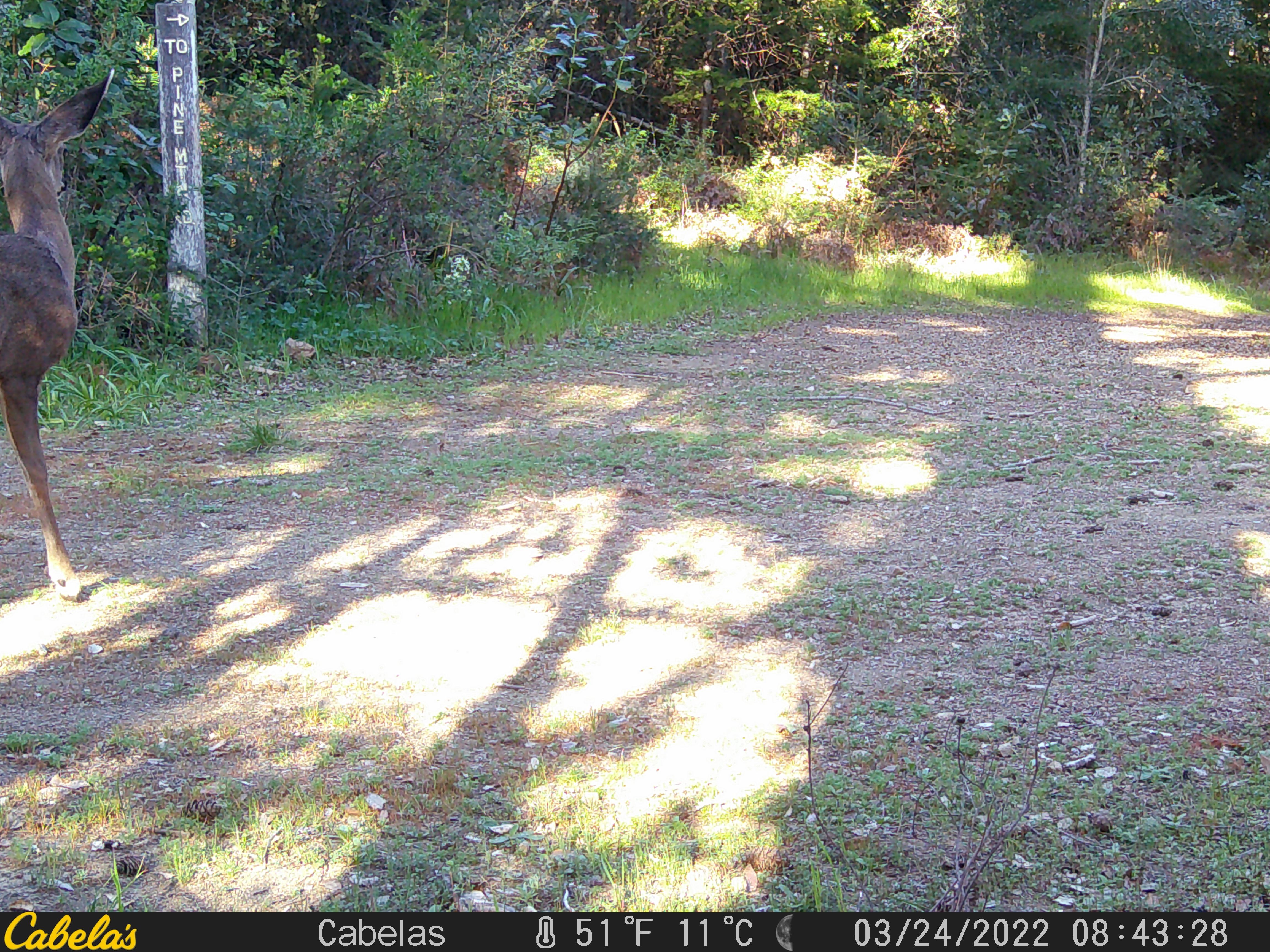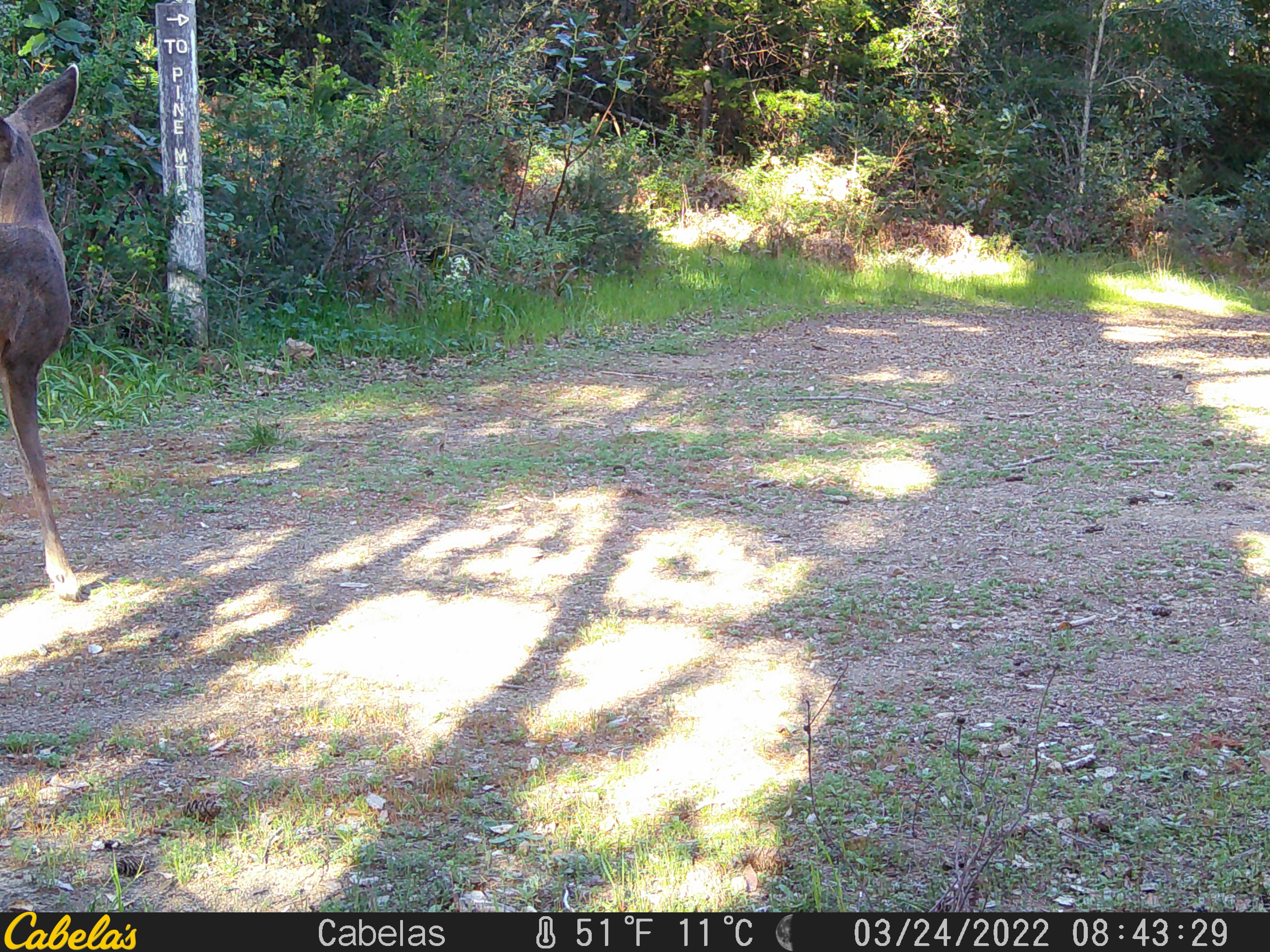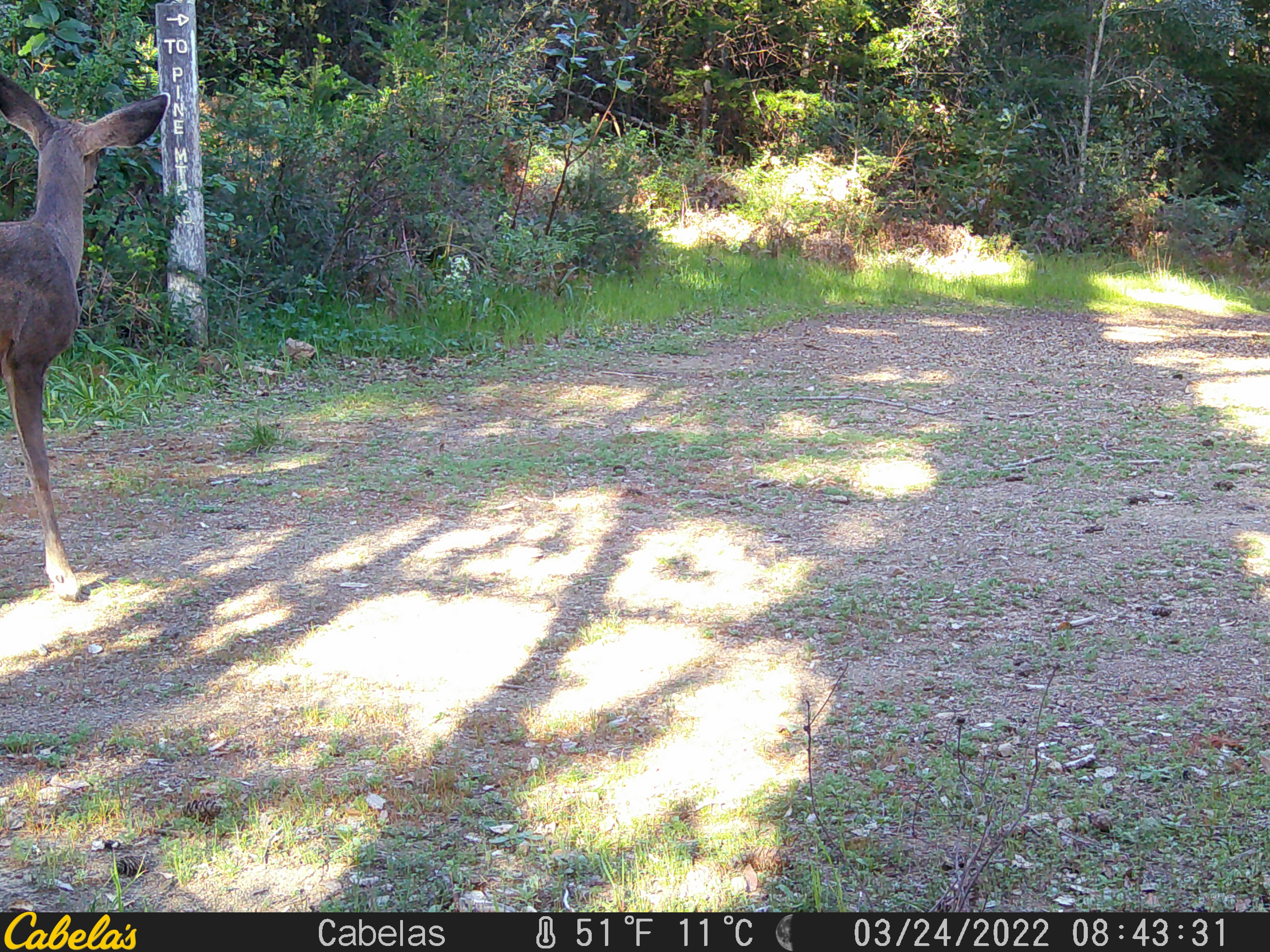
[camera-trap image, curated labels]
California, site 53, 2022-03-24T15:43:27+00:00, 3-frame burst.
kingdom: Animalia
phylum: Chordata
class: Mammalia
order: Artiodactyla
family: Cervidae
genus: Odocoileus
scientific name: Odocoileus hemionus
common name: mule deer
Mule deer (Odocoileus hemionus).